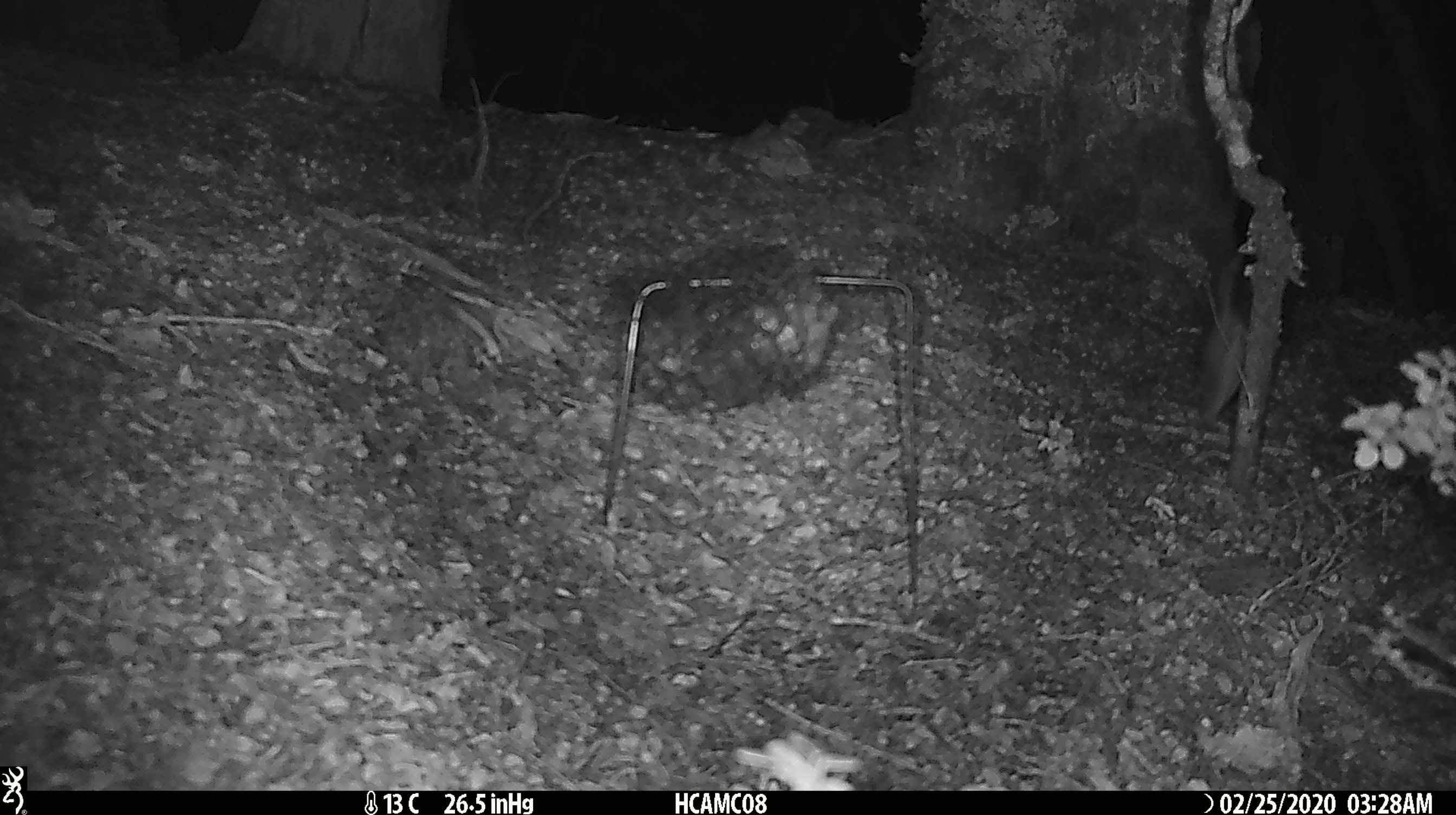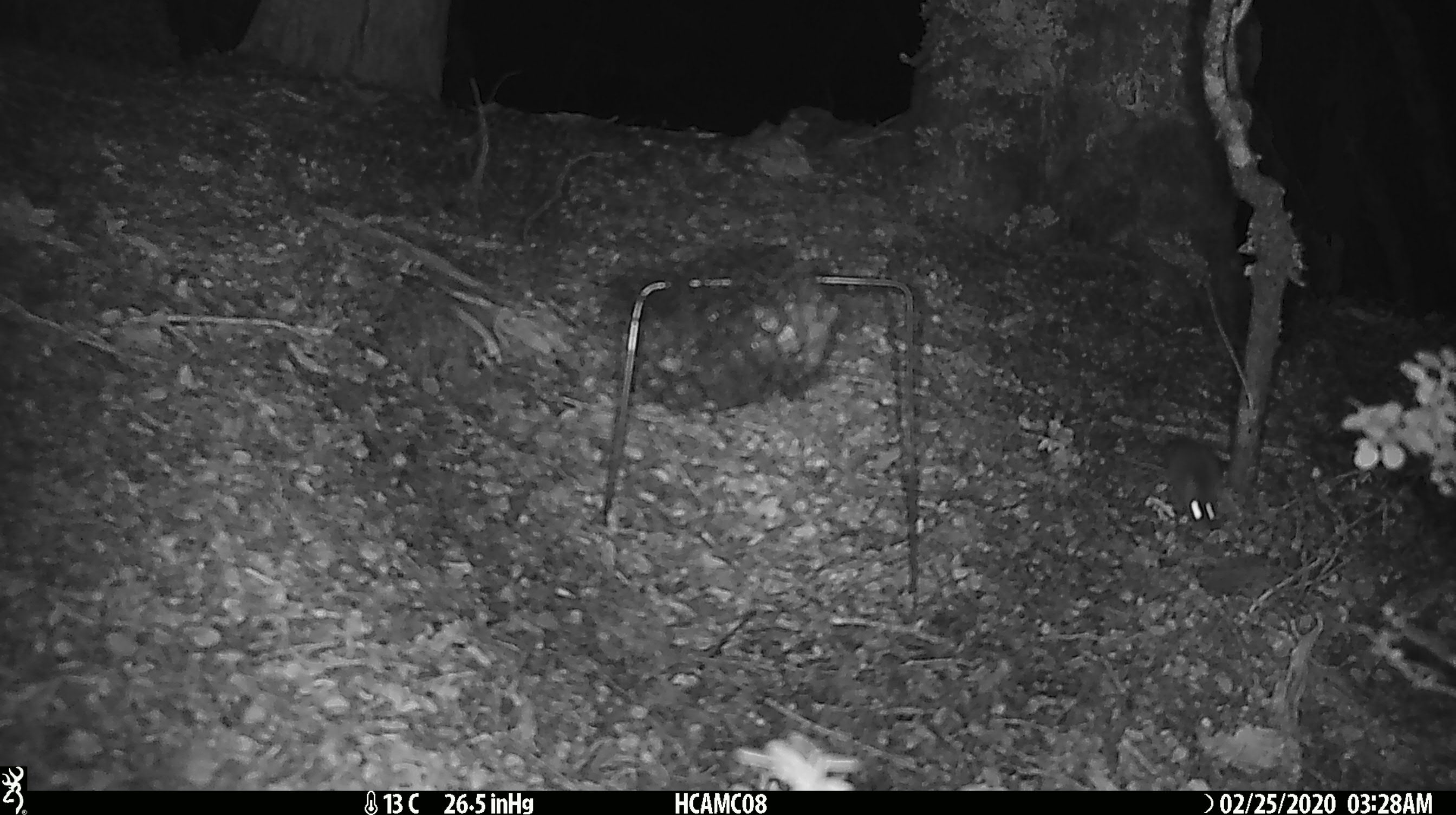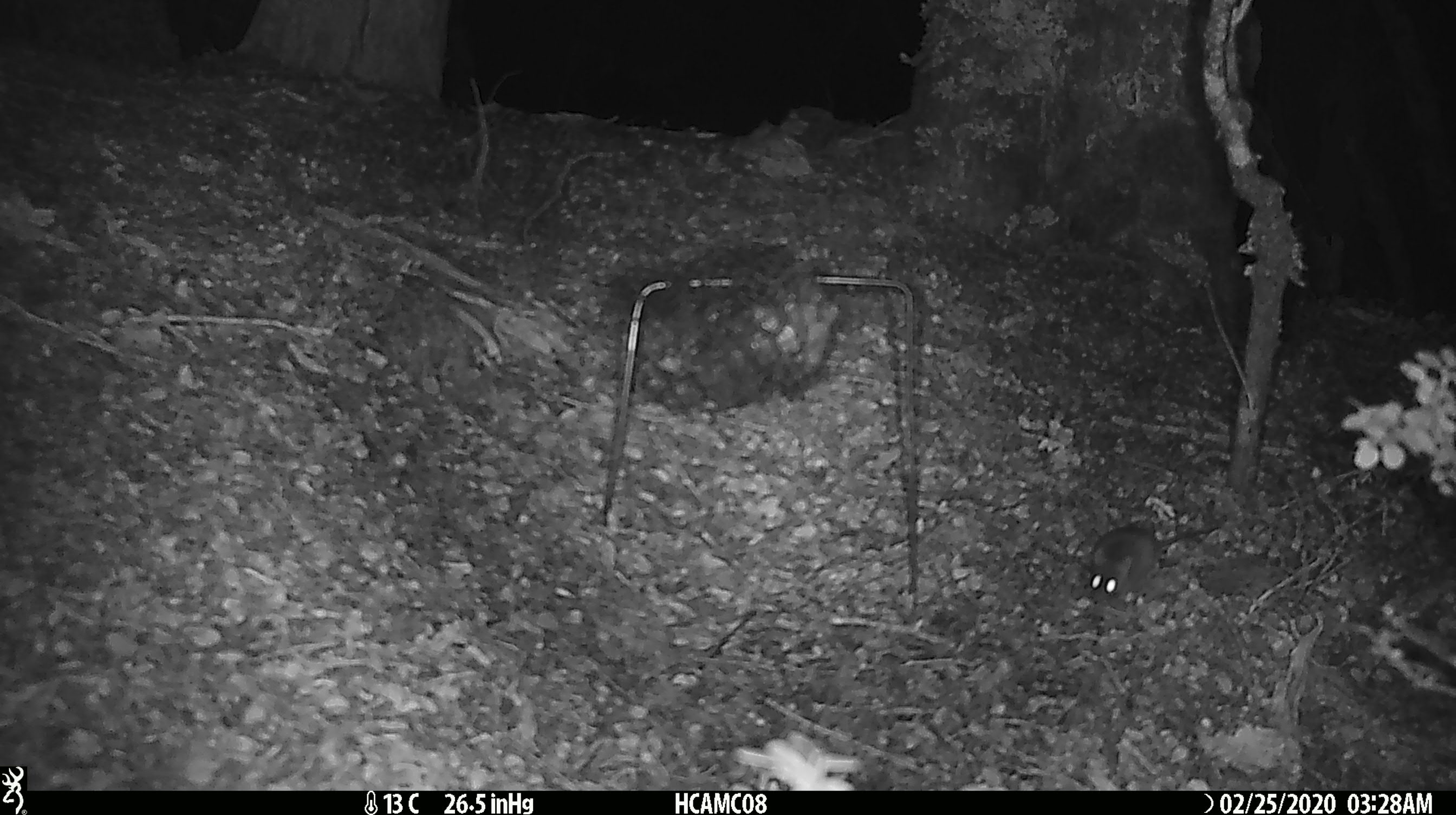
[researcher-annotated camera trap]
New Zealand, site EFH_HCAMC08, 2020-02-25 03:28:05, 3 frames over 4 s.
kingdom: Animalia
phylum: Chordata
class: Mammalia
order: Rodentia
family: Muridae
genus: Mus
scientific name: Mus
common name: mouse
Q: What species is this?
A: Mouse (Mus).